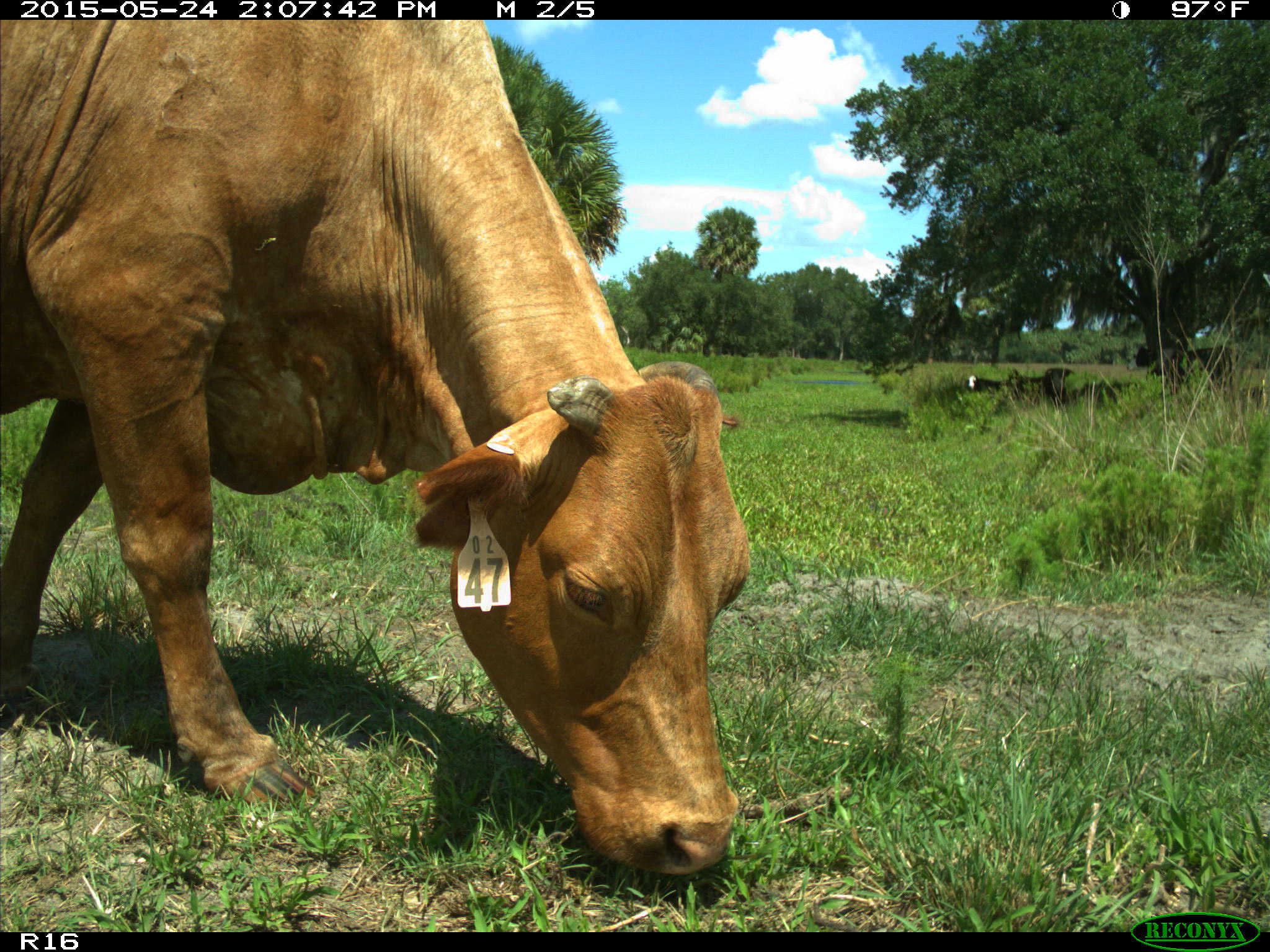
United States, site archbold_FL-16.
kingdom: Animalia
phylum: Chordata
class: Mammalia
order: Artiodactyla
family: Bovidae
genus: Bos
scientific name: Bos taurus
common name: domestic cow